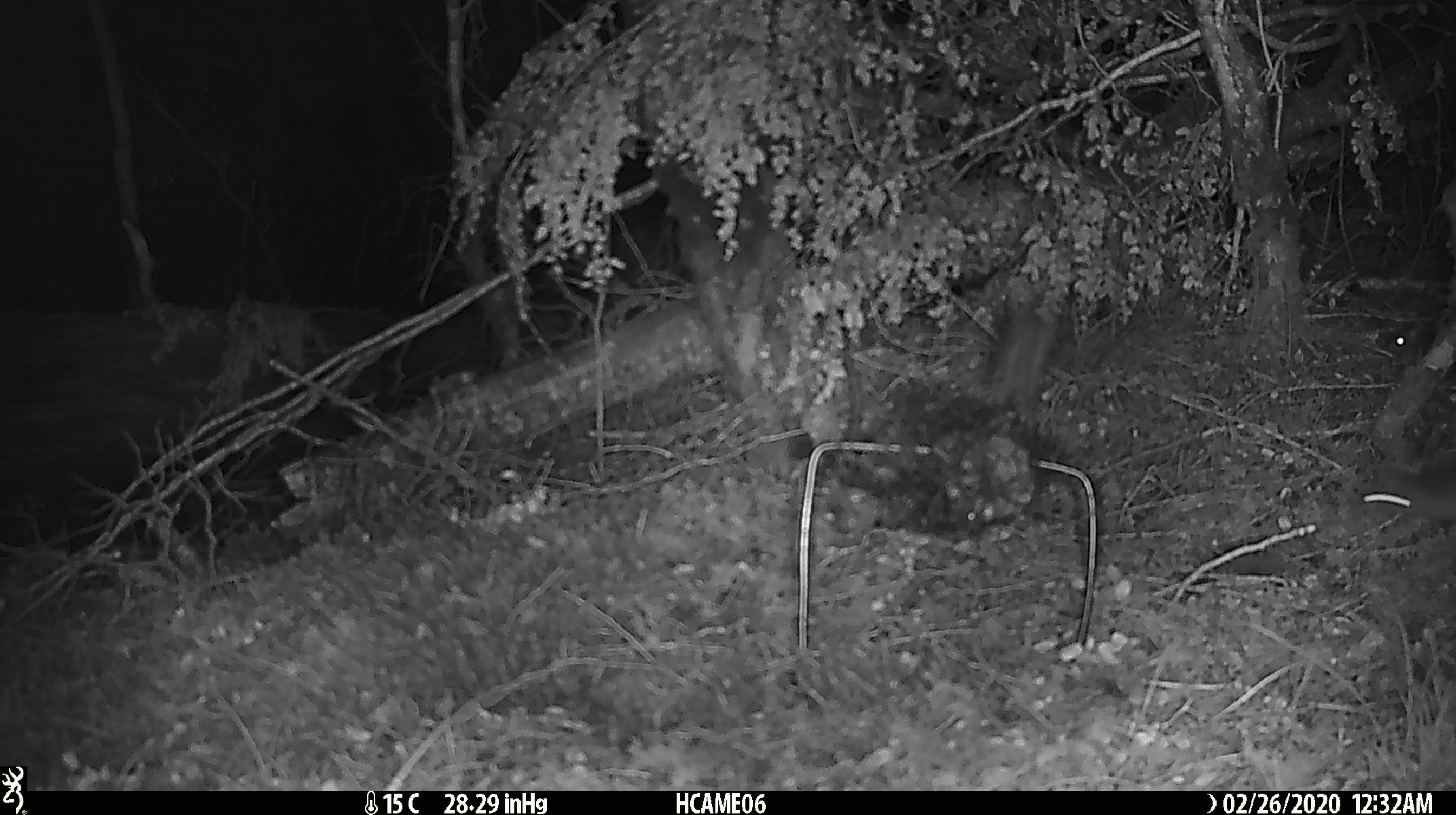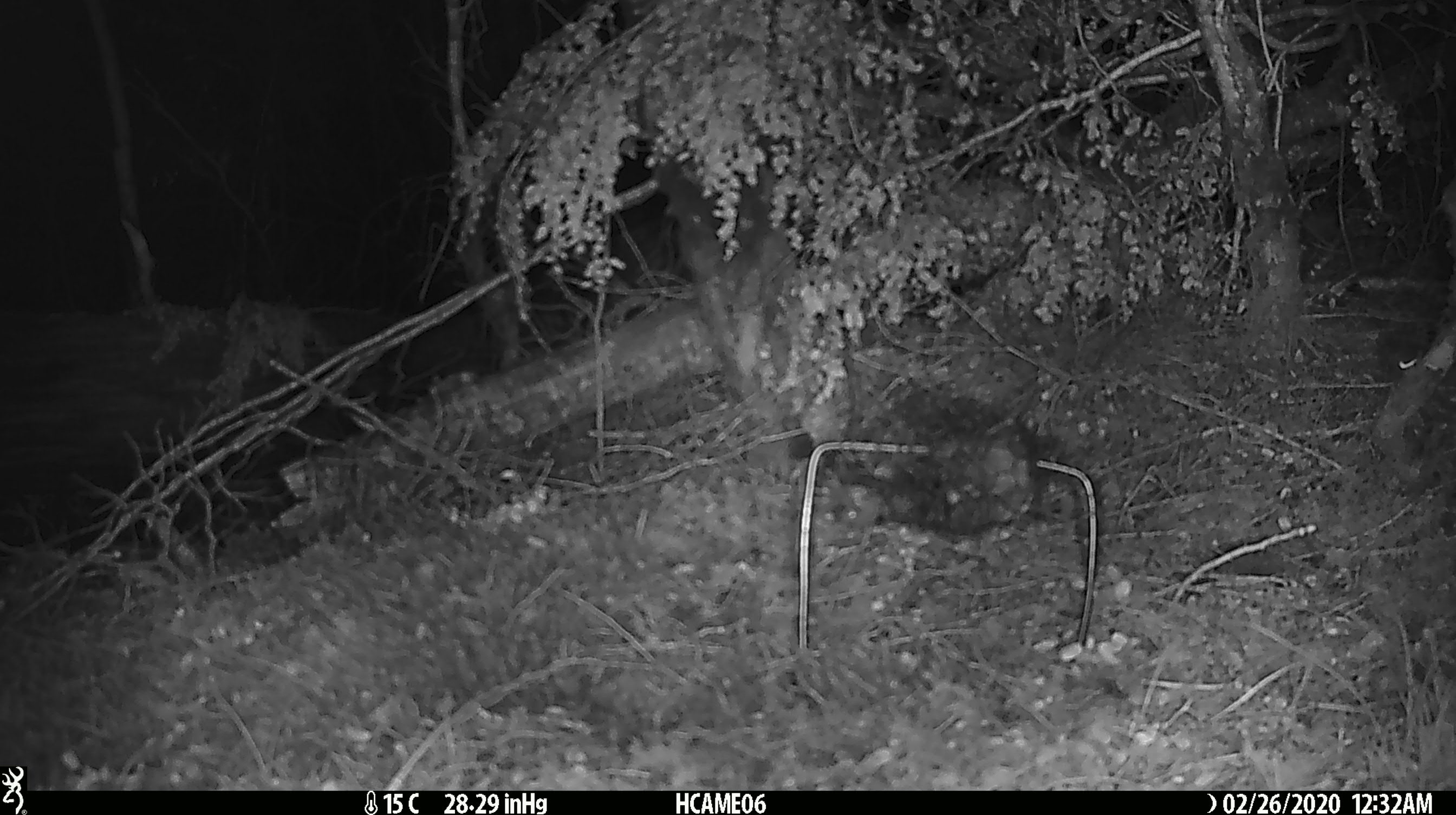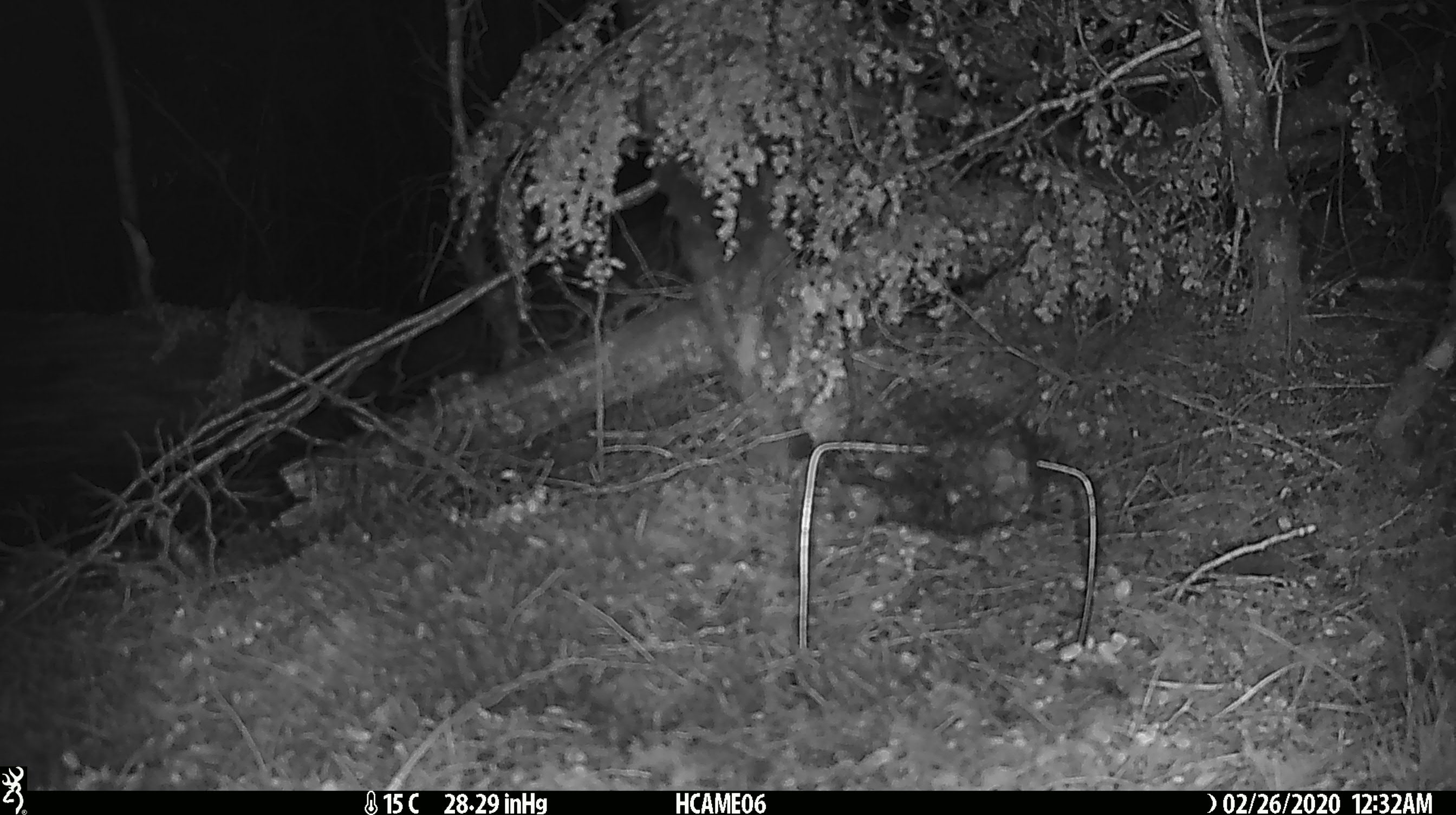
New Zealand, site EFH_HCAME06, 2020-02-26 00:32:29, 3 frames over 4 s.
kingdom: Animalia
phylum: Chordata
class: Mammalia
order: Rodentia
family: Muridae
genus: Mus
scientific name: Mus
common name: mouse